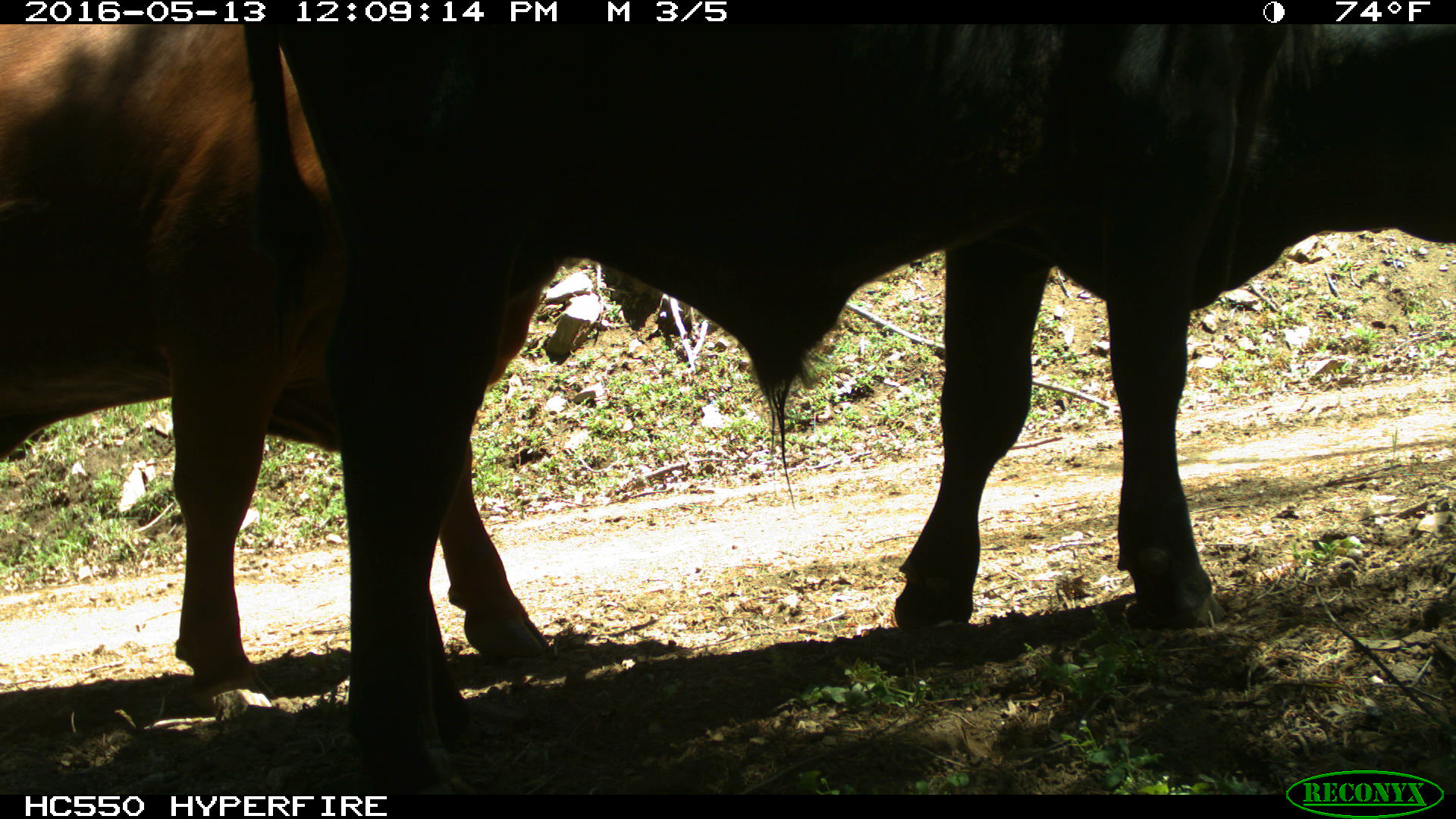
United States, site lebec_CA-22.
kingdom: Animalia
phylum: Chordata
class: Mammalia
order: Artiodactyla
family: Bovidae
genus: Bos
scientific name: Bos taurus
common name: domestic cow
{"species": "Bos taurus (domestic cow)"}